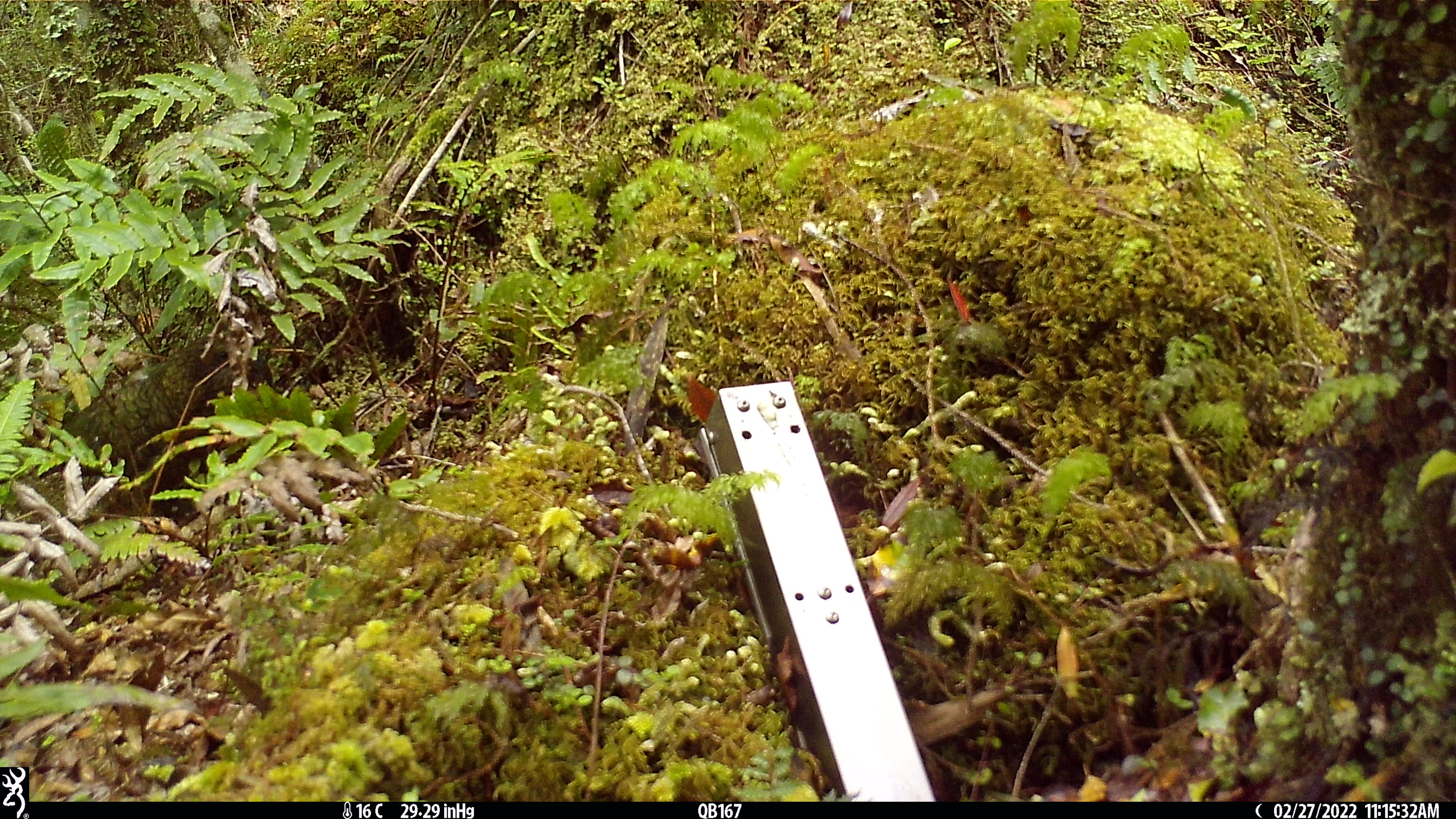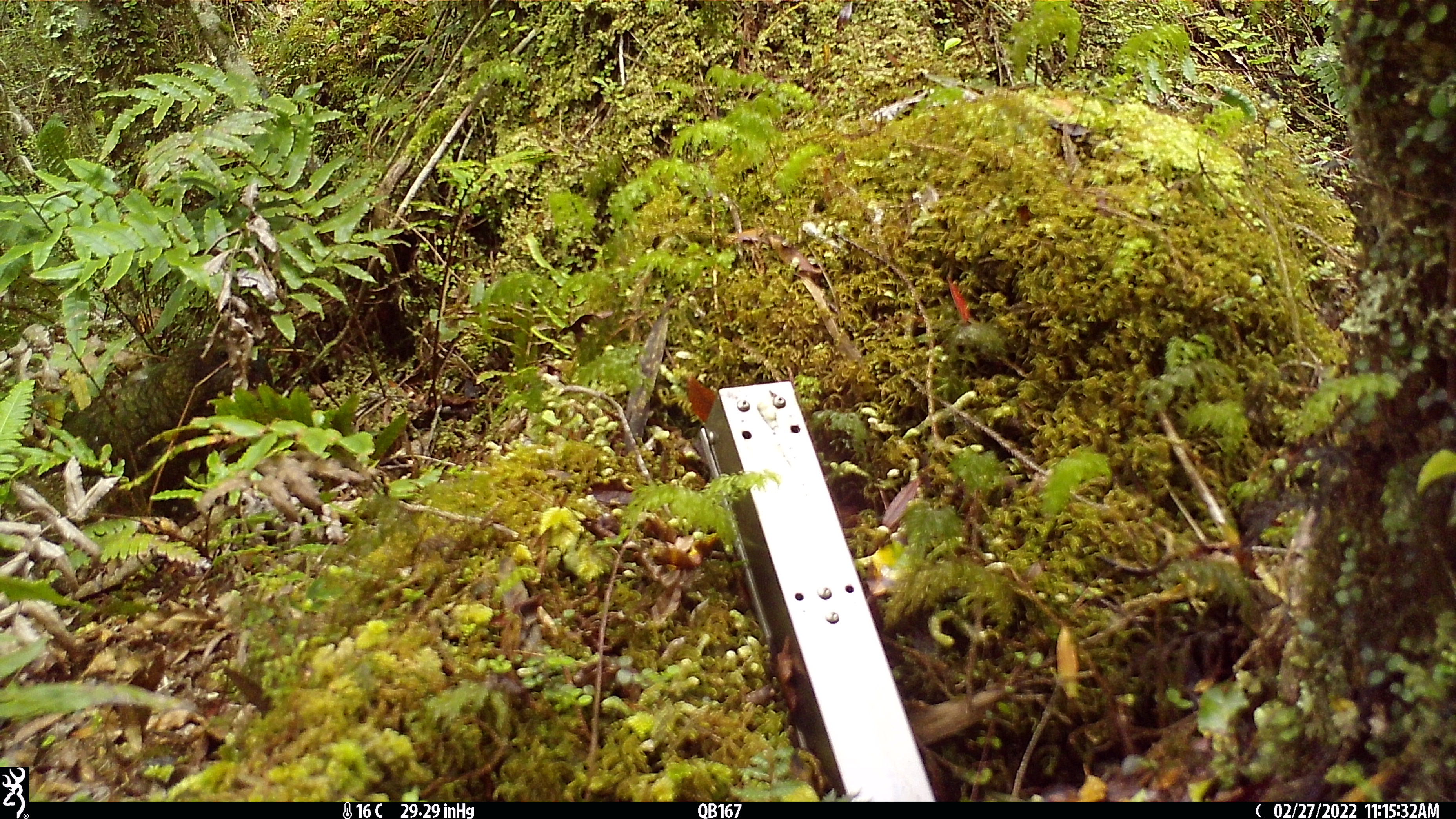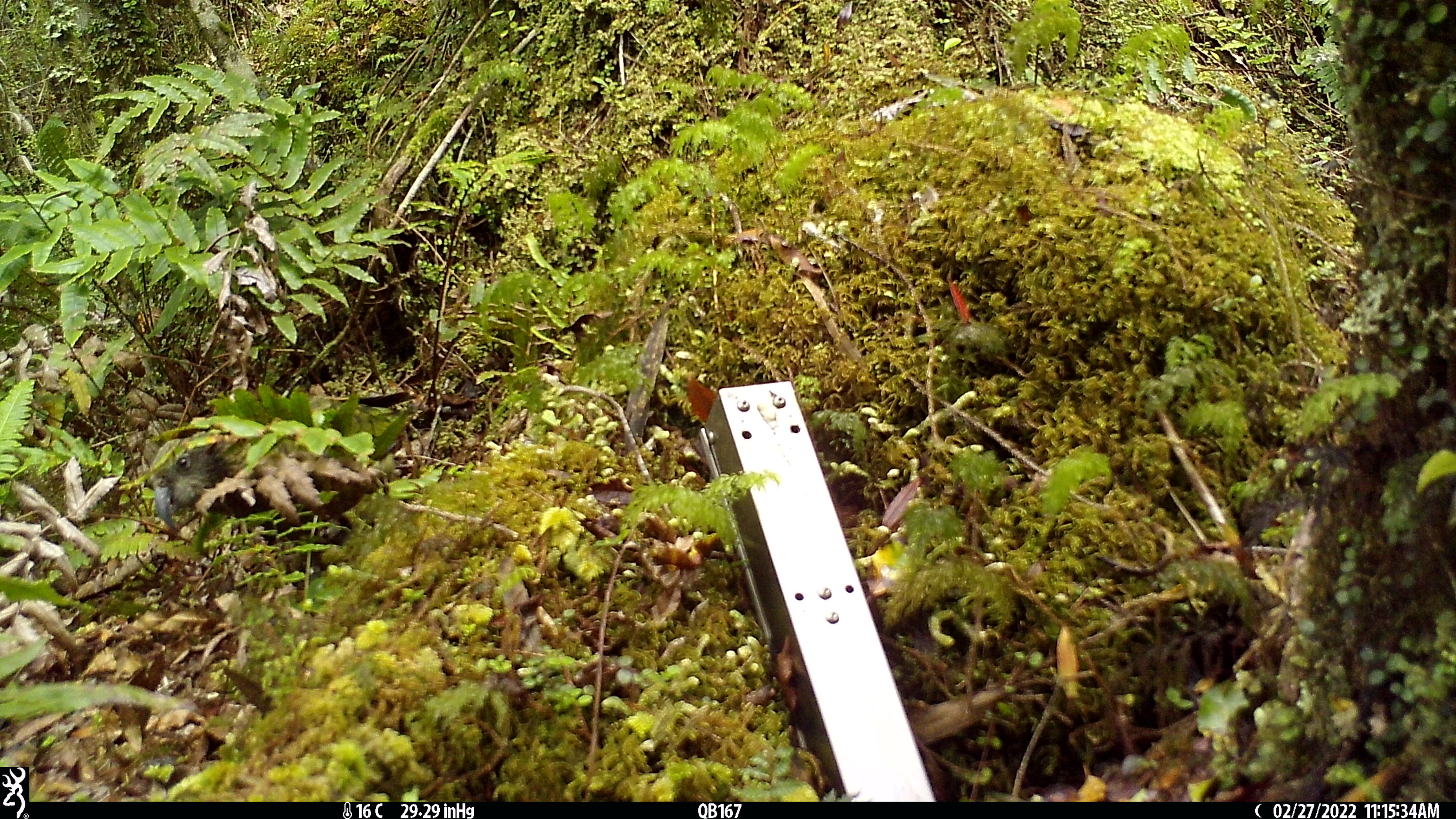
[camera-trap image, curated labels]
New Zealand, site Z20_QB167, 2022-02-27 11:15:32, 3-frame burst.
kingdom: Animalia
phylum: Chordata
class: Aves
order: Psittaciformes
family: Strigopidae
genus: Nestor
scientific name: Nestor notabilis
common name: kea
Kea (Nestor notabilis).